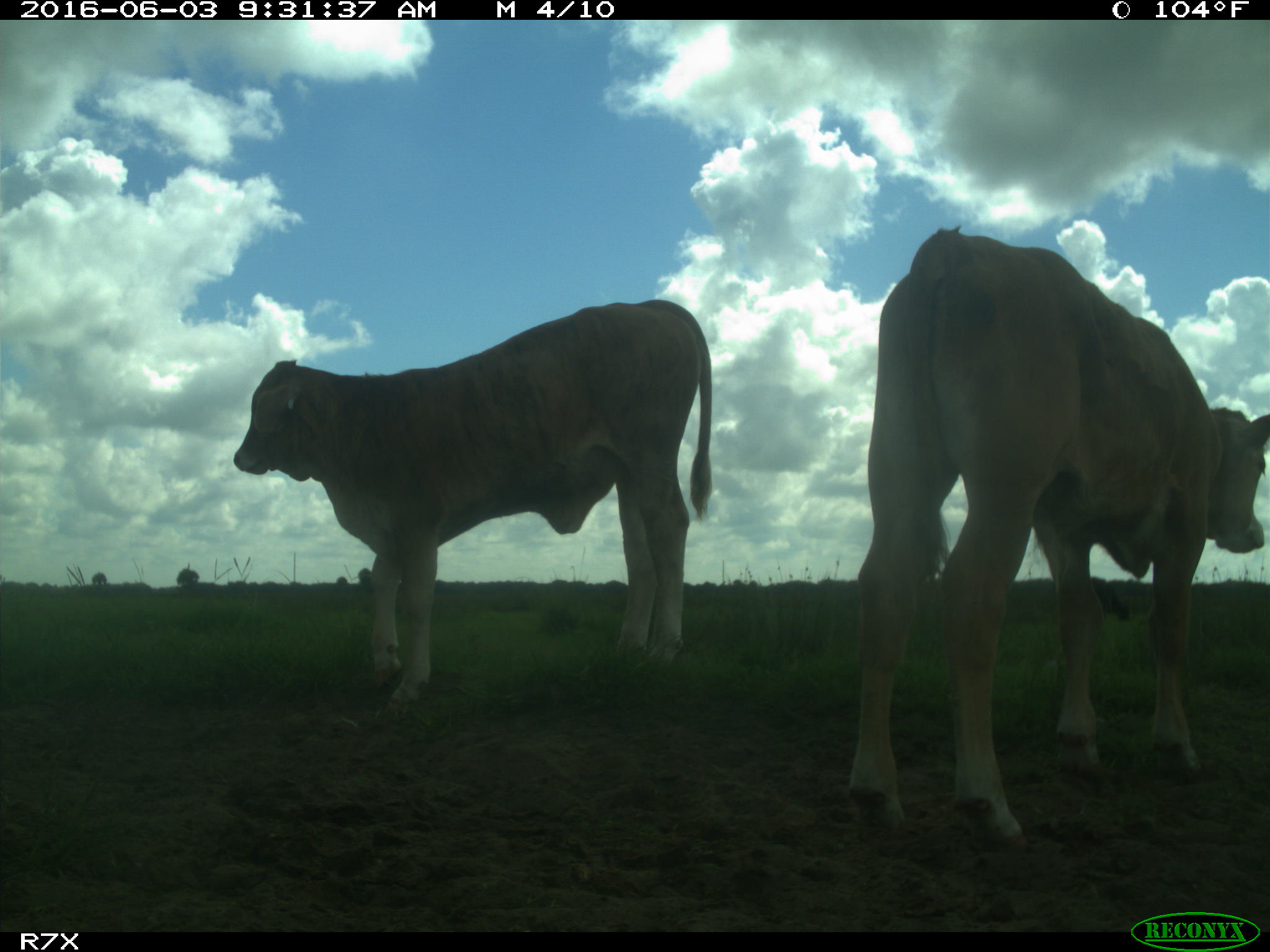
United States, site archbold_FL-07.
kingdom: Animalia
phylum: Chordata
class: Mammalia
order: Artiodactyla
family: Bovidae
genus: Bos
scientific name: Bos taurus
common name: domestic cow